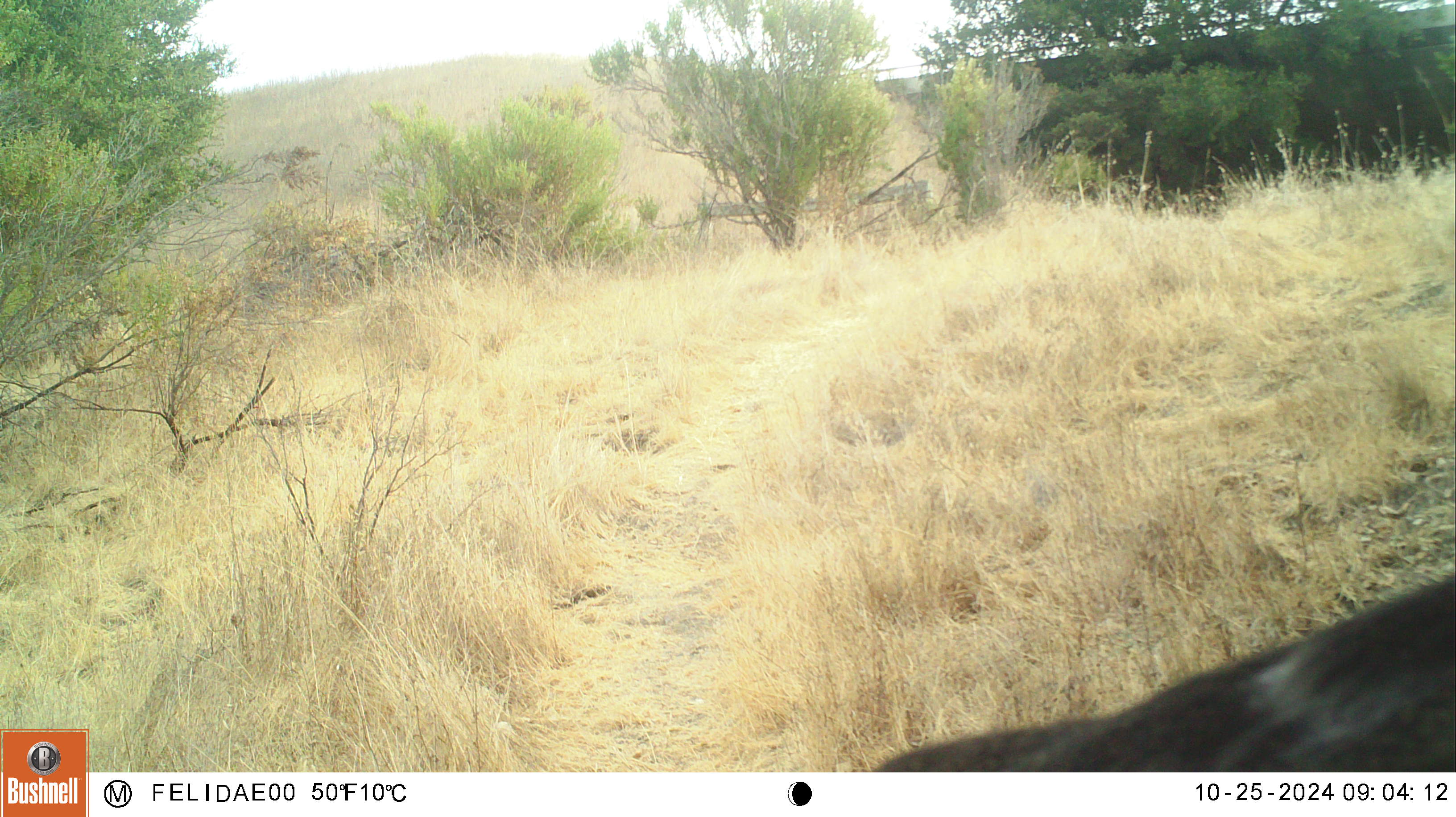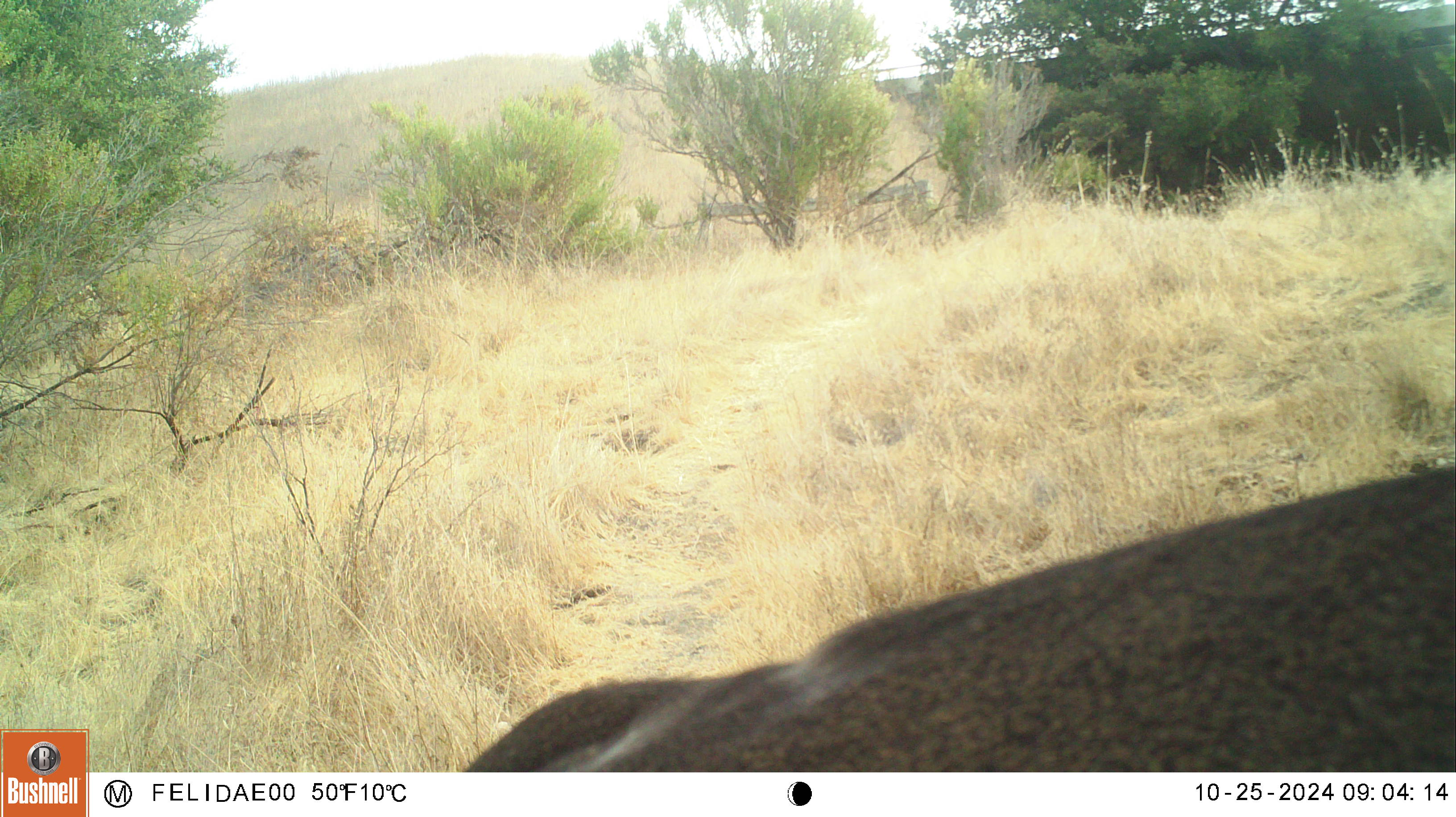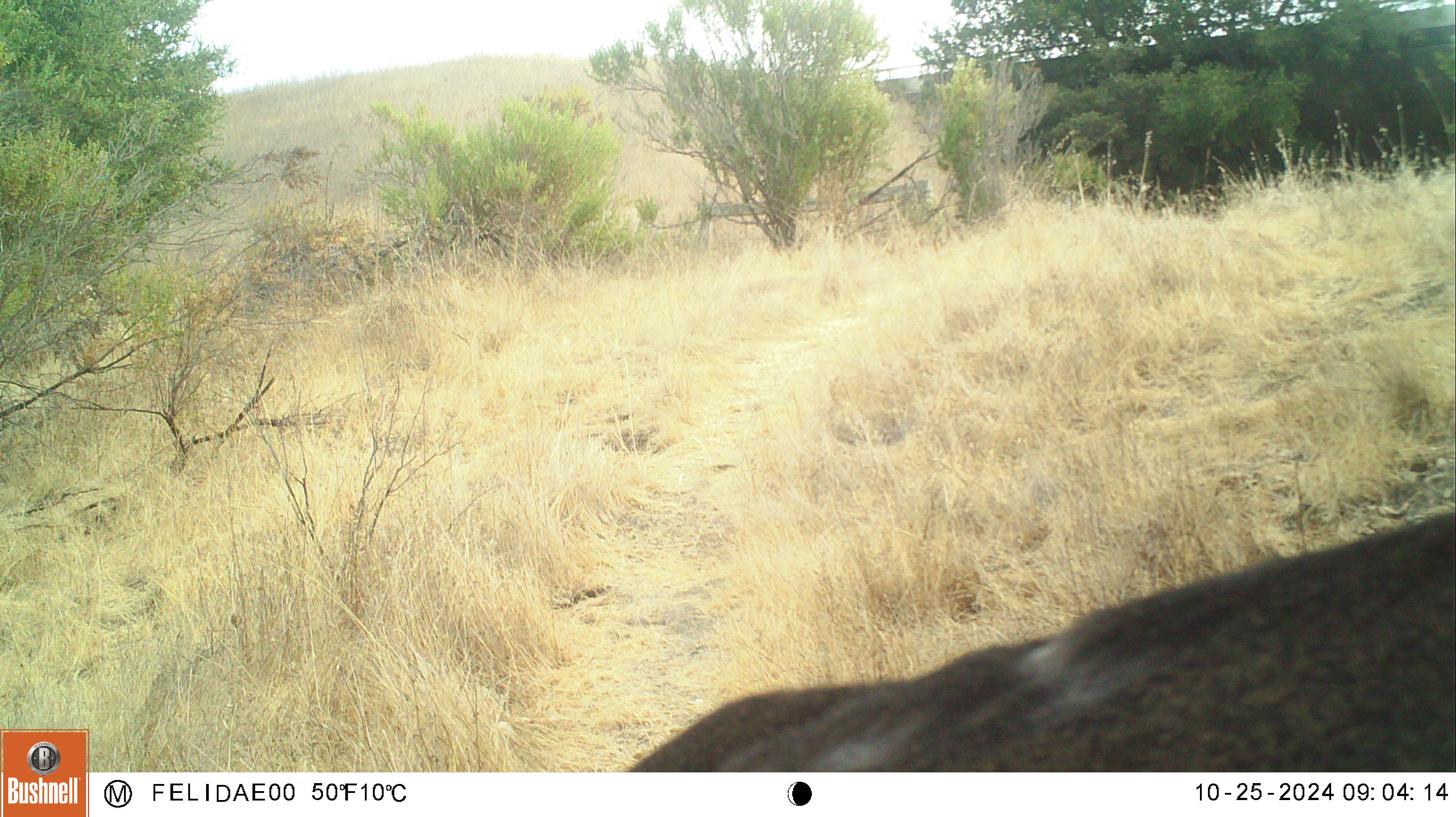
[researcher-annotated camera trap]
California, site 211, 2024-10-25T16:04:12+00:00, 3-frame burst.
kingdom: Animalia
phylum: Chordata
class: Mammalia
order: Artiodactyla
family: Cervidae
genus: Odocoileus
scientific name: Odocoileus hemionus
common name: mule deer